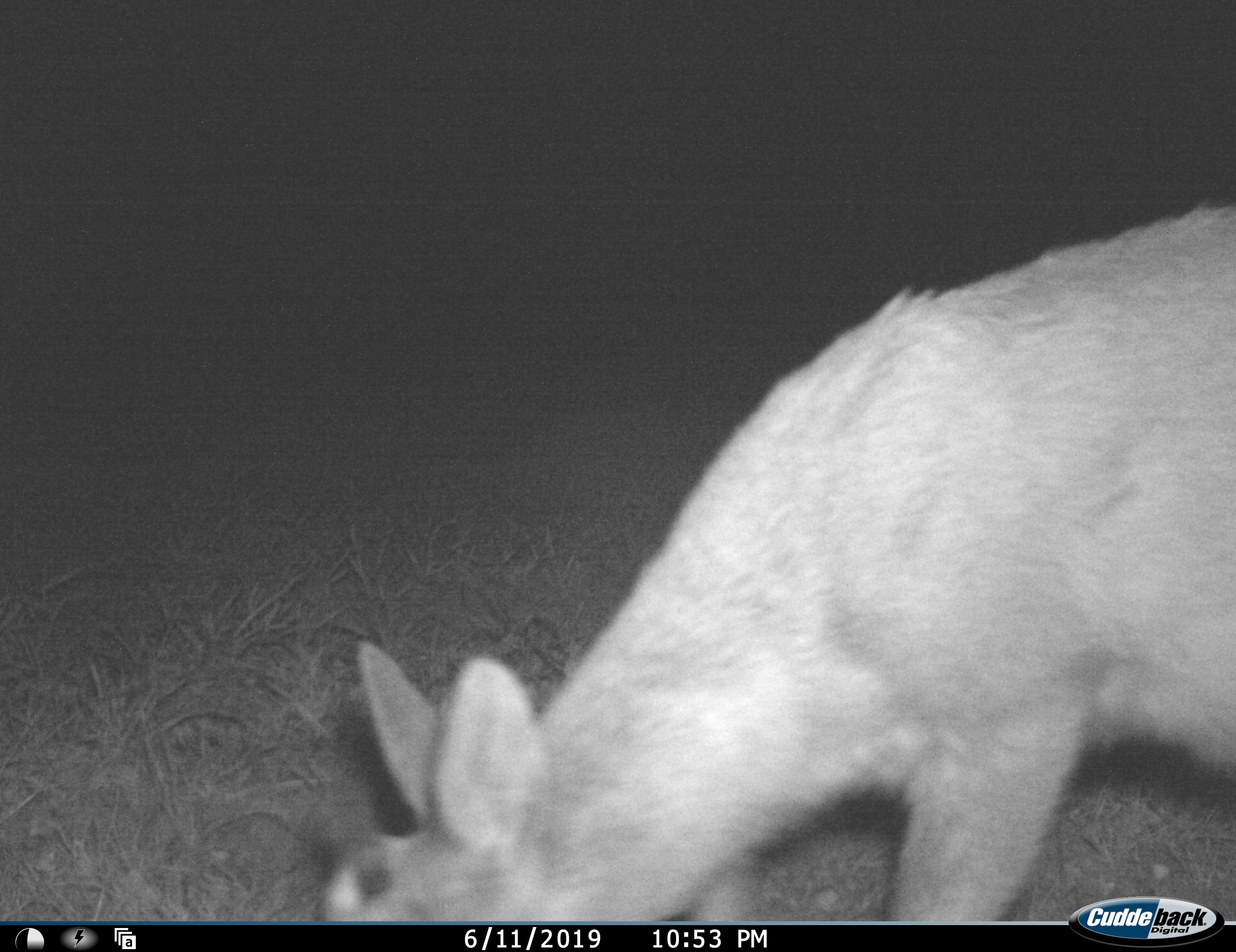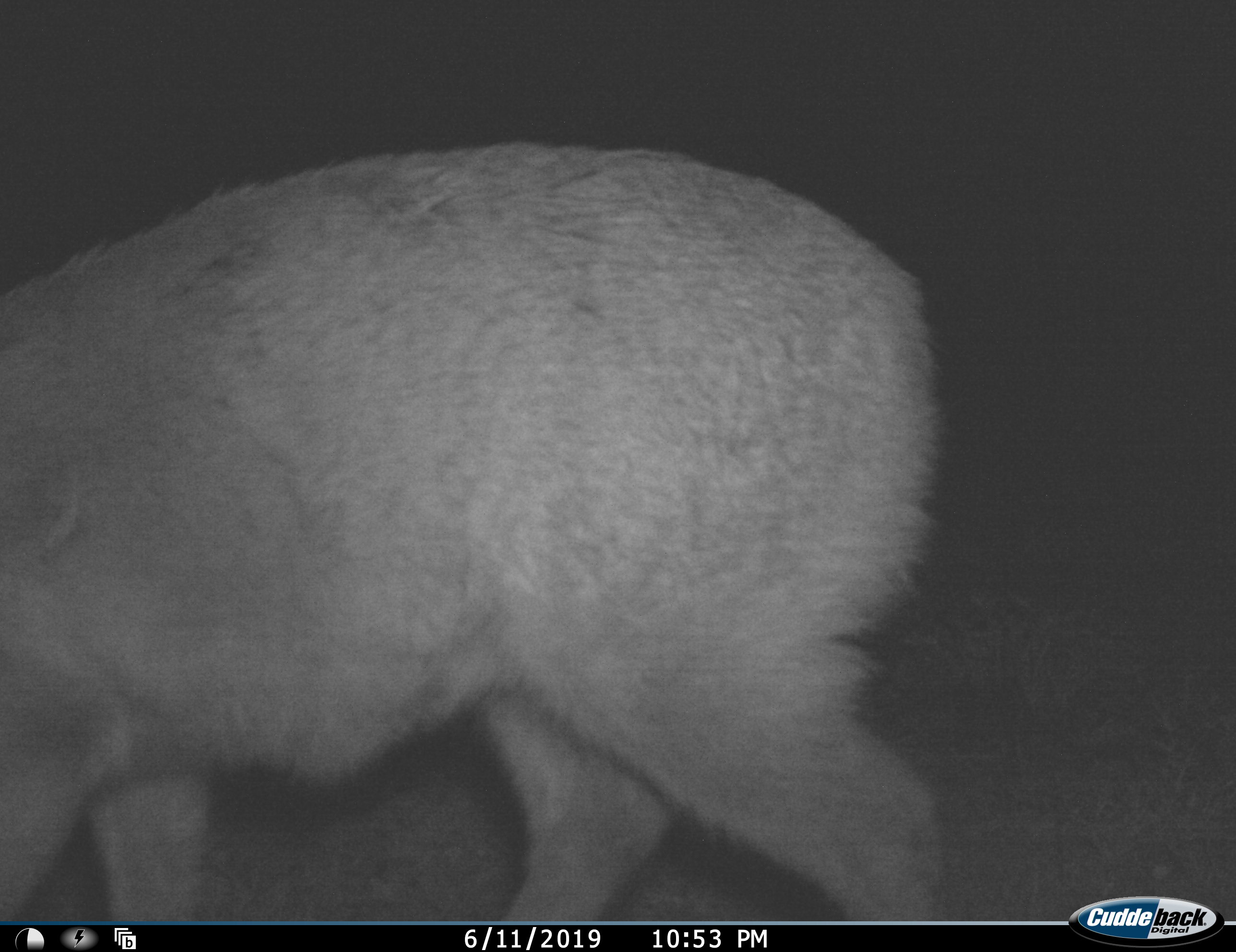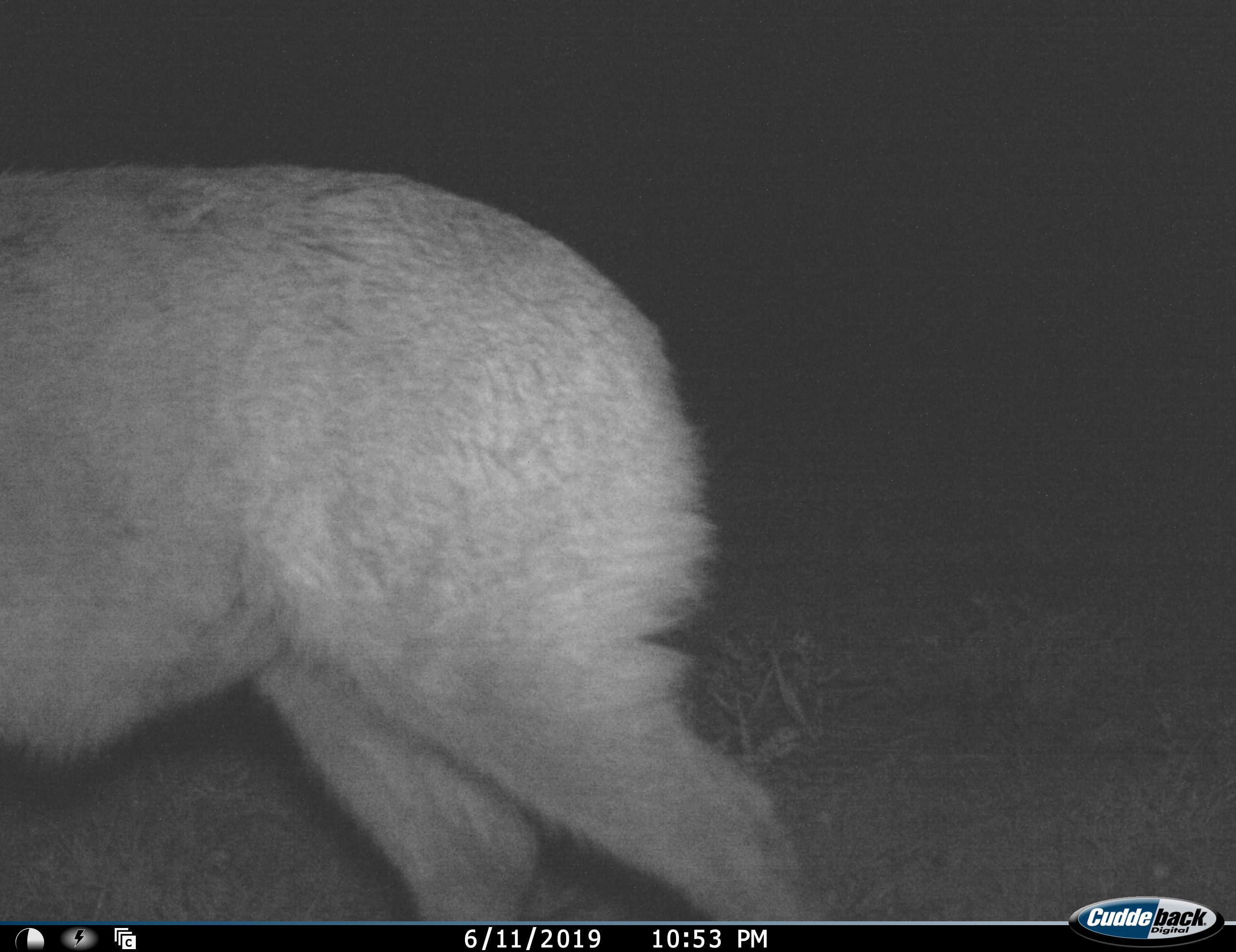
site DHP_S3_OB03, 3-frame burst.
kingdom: Animalia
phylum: Chordata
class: Mammalia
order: Artiodactyla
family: Bovidae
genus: Sylvicapra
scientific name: Sylvicapra grimmia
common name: common duiker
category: duikercommongrey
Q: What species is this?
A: Duikercommongrey (common duiker) (Sylvicapra grimmia).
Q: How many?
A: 1.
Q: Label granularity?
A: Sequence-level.